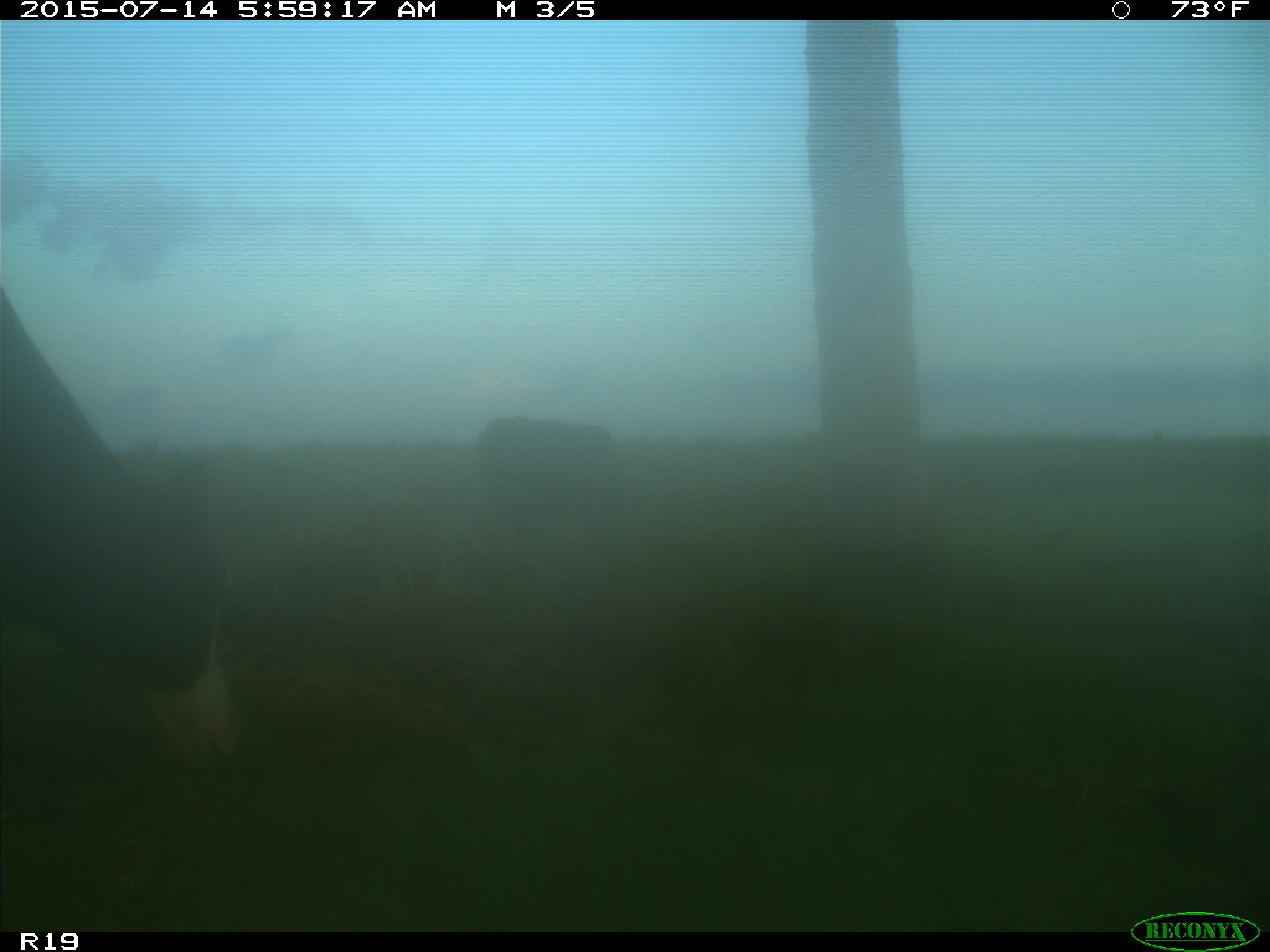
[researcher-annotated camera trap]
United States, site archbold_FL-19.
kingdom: Animalia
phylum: Chordata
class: Mammalia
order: Artiodactyla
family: Bovidae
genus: Bos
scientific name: Bos taurus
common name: domestic cow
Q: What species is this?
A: Bos taurus (domestic cow).